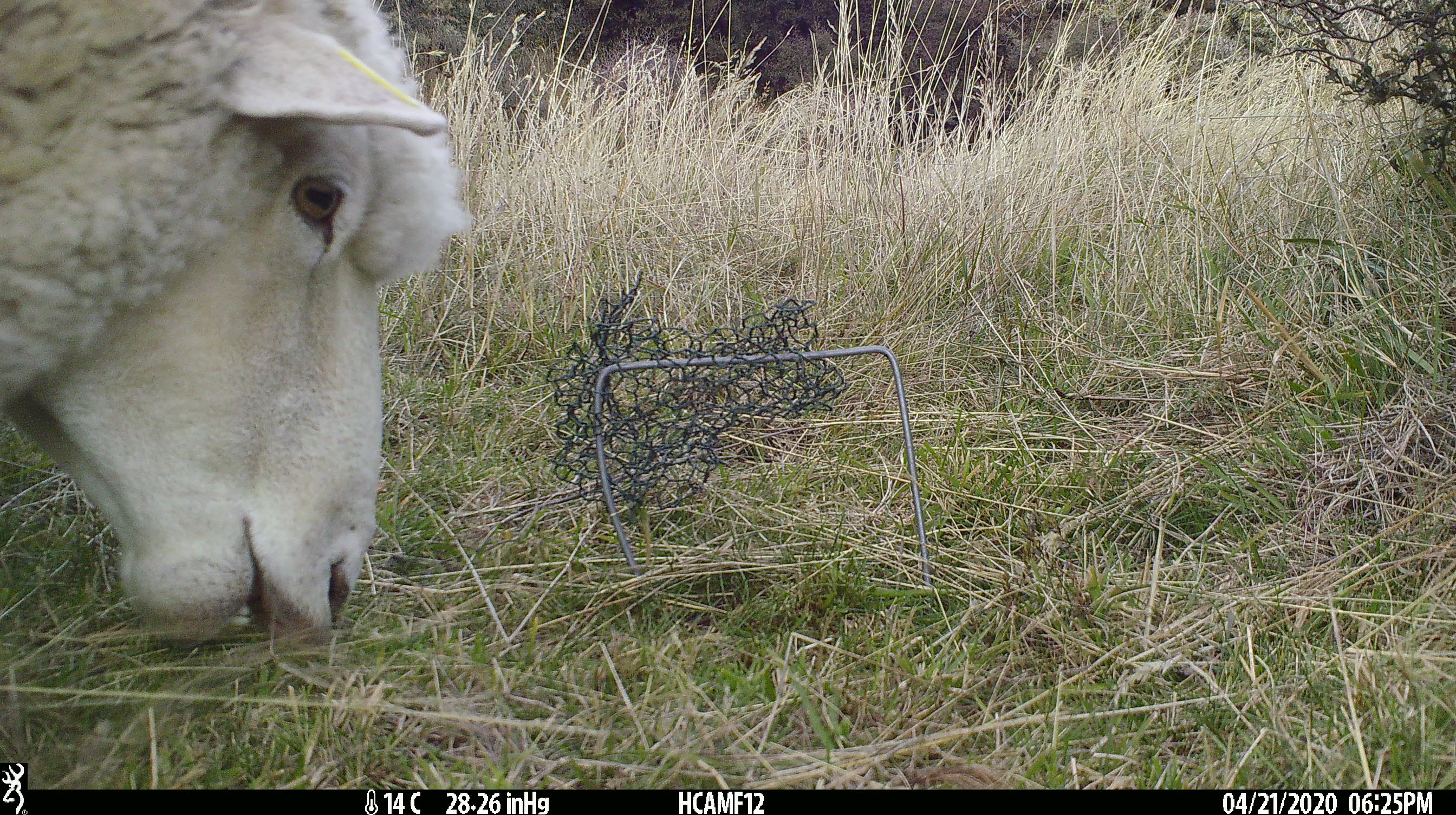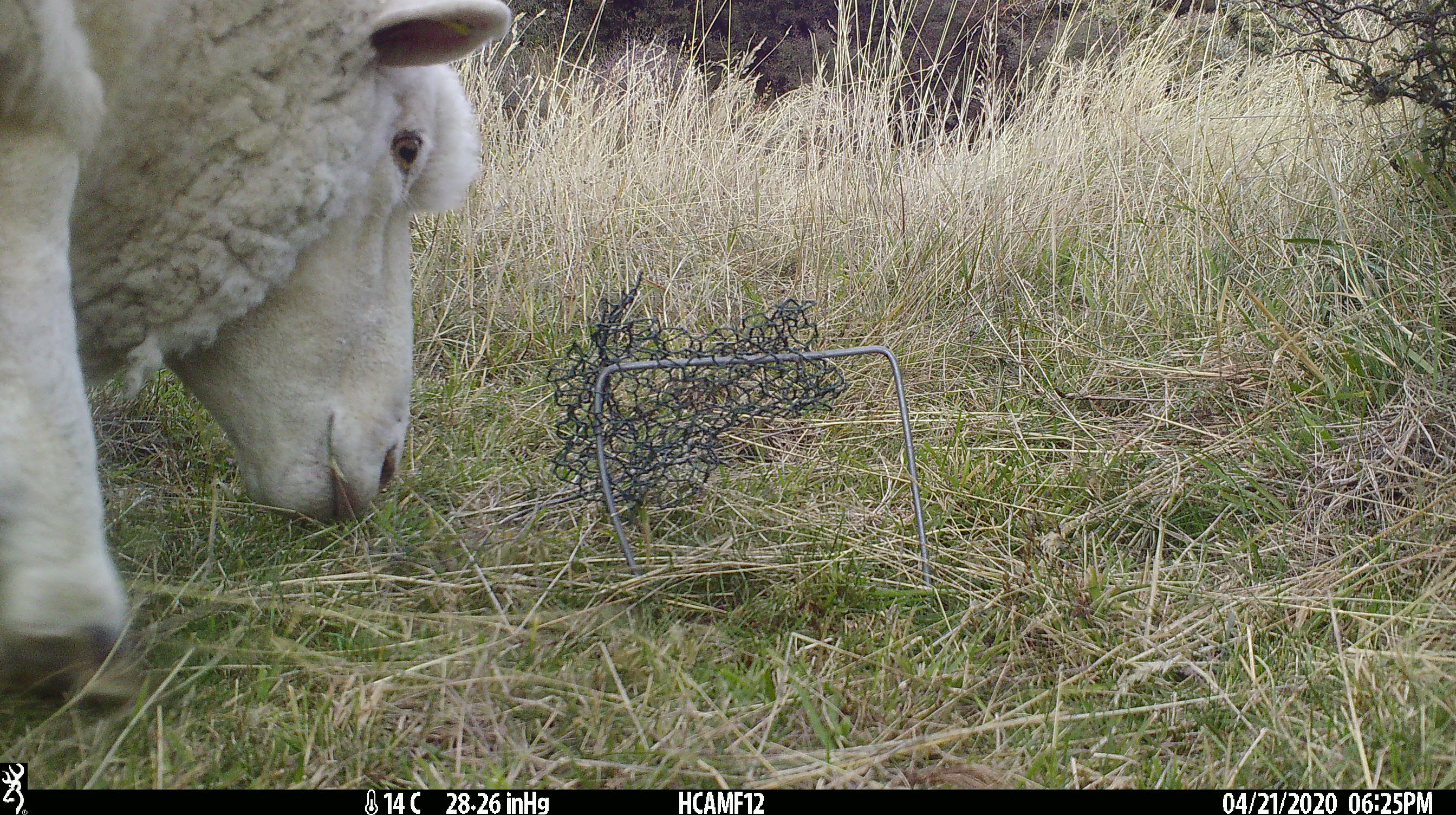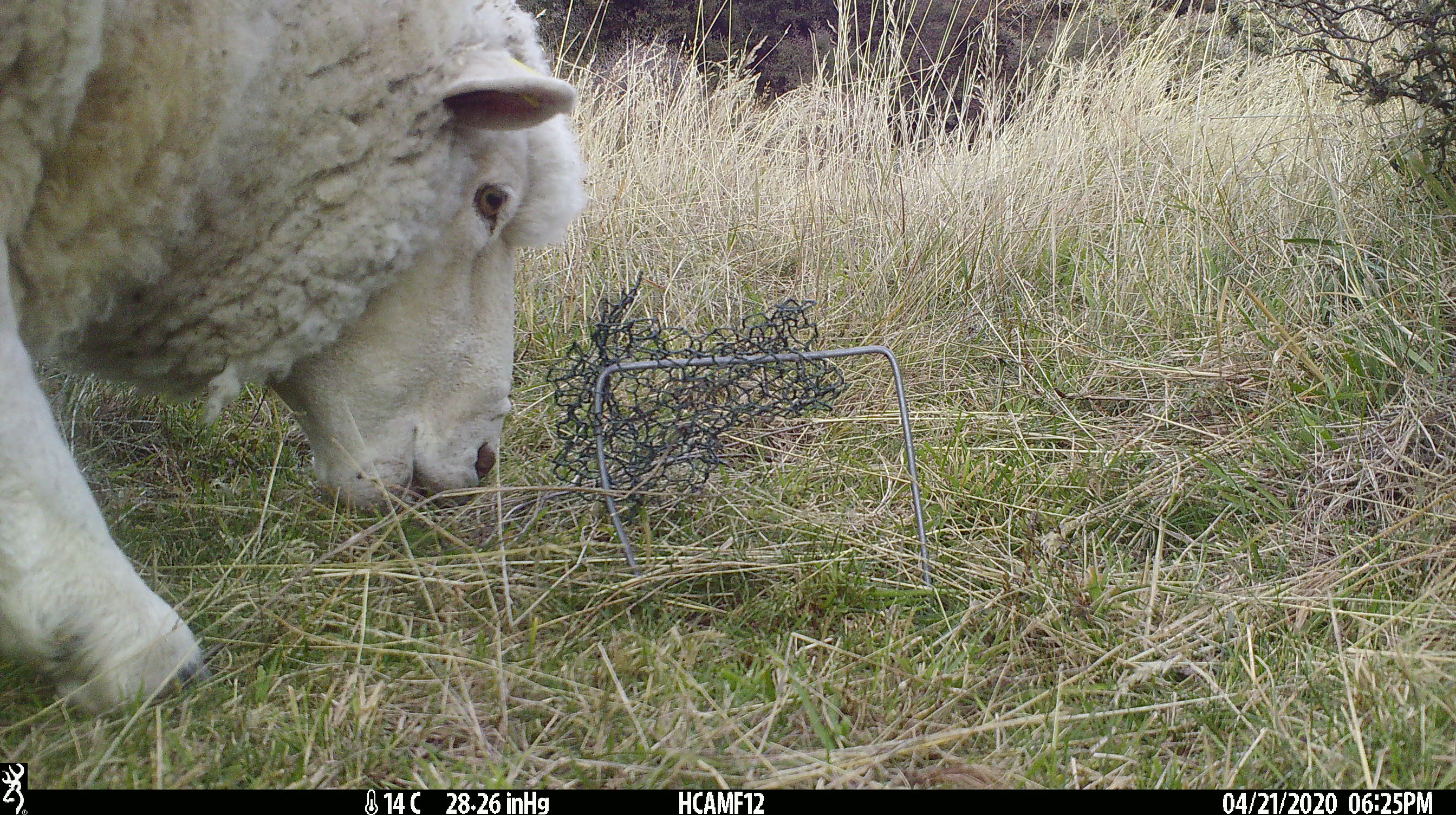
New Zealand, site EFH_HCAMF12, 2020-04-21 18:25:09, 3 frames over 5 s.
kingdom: Animalia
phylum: Chordata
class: Mammalia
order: Artiodactyla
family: Bovidae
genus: Ovis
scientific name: Ovis aries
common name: domestic sheep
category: sheep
Sheep (domestic sheep) (Ovis aries).